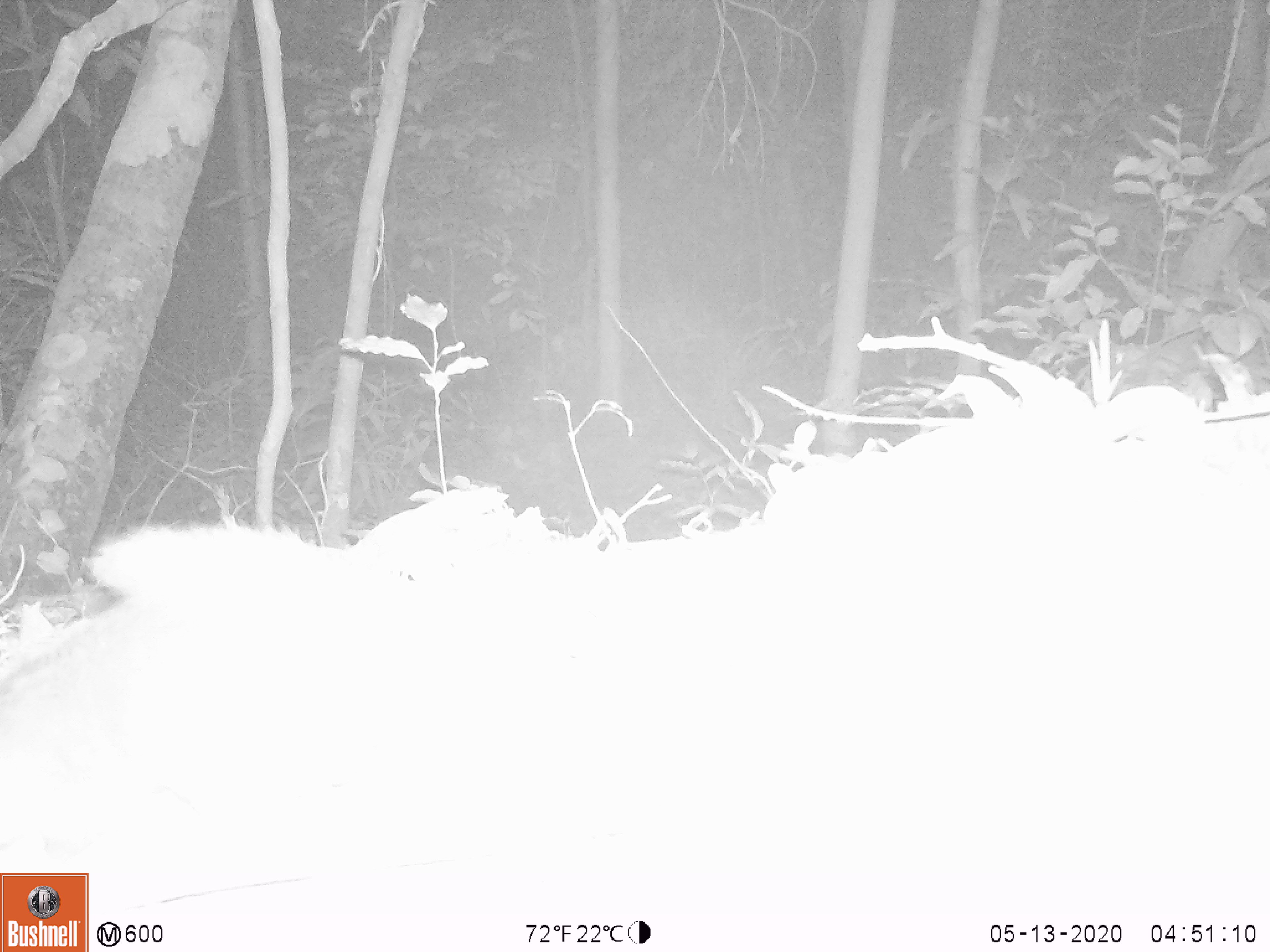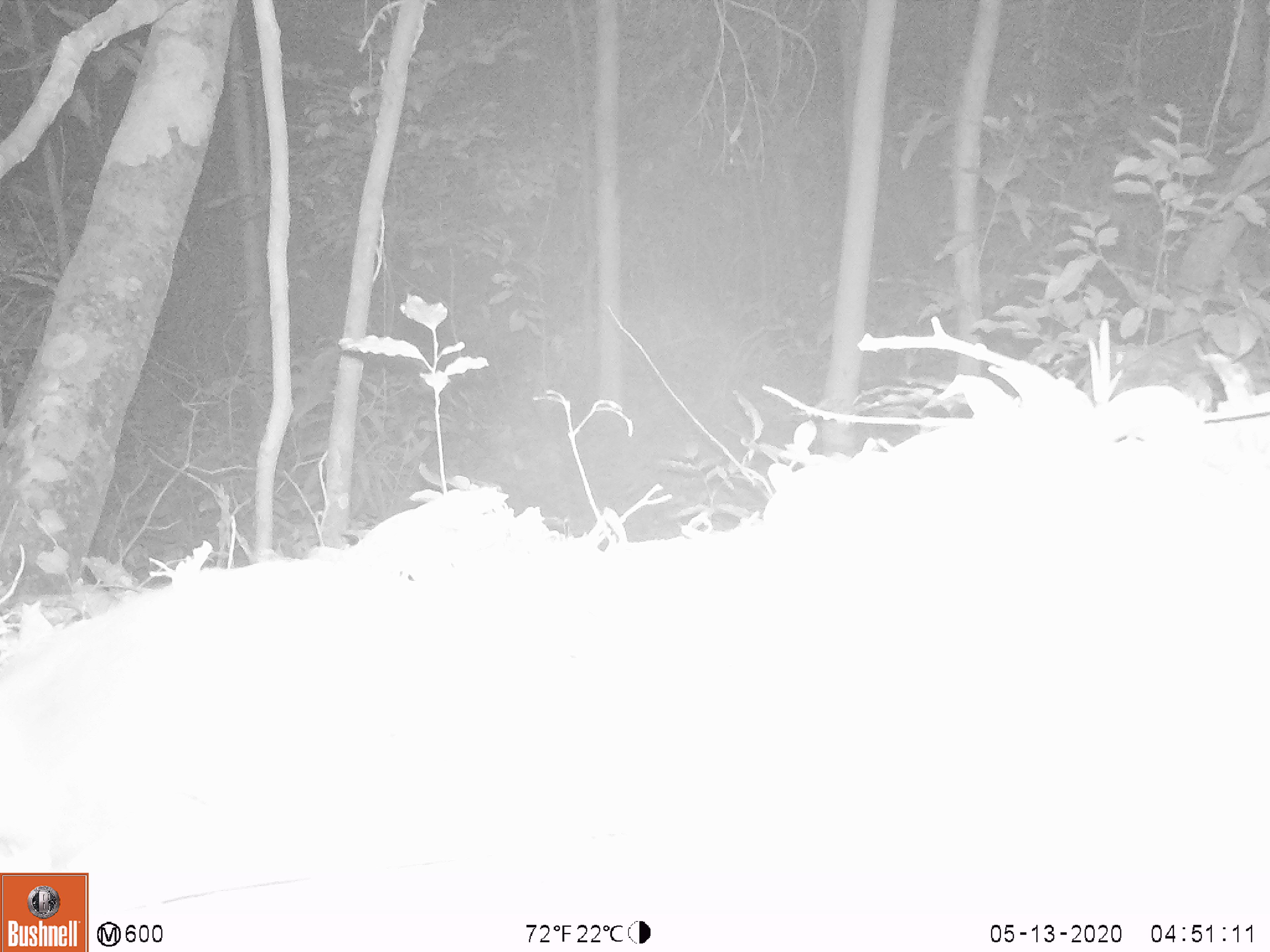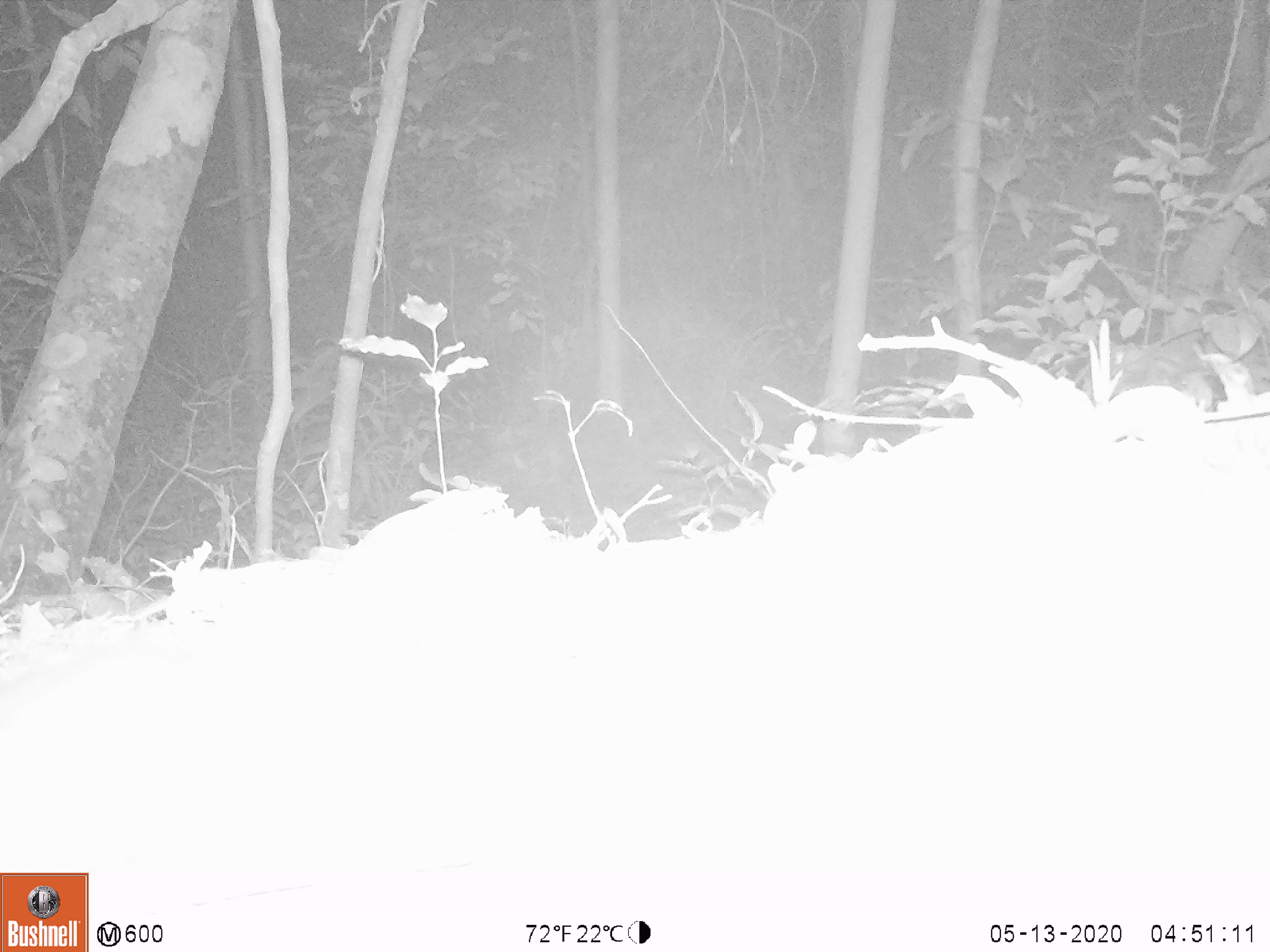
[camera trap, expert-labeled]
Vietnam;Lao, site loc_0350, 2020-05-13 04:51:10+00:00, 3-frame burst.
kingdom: Animalia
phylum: Chordata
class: Mammalia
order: Carnivora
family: Mustelidae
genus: Melogale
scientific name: Melogale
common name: ferret badger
Ferret badger (Melogale). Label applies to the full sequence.